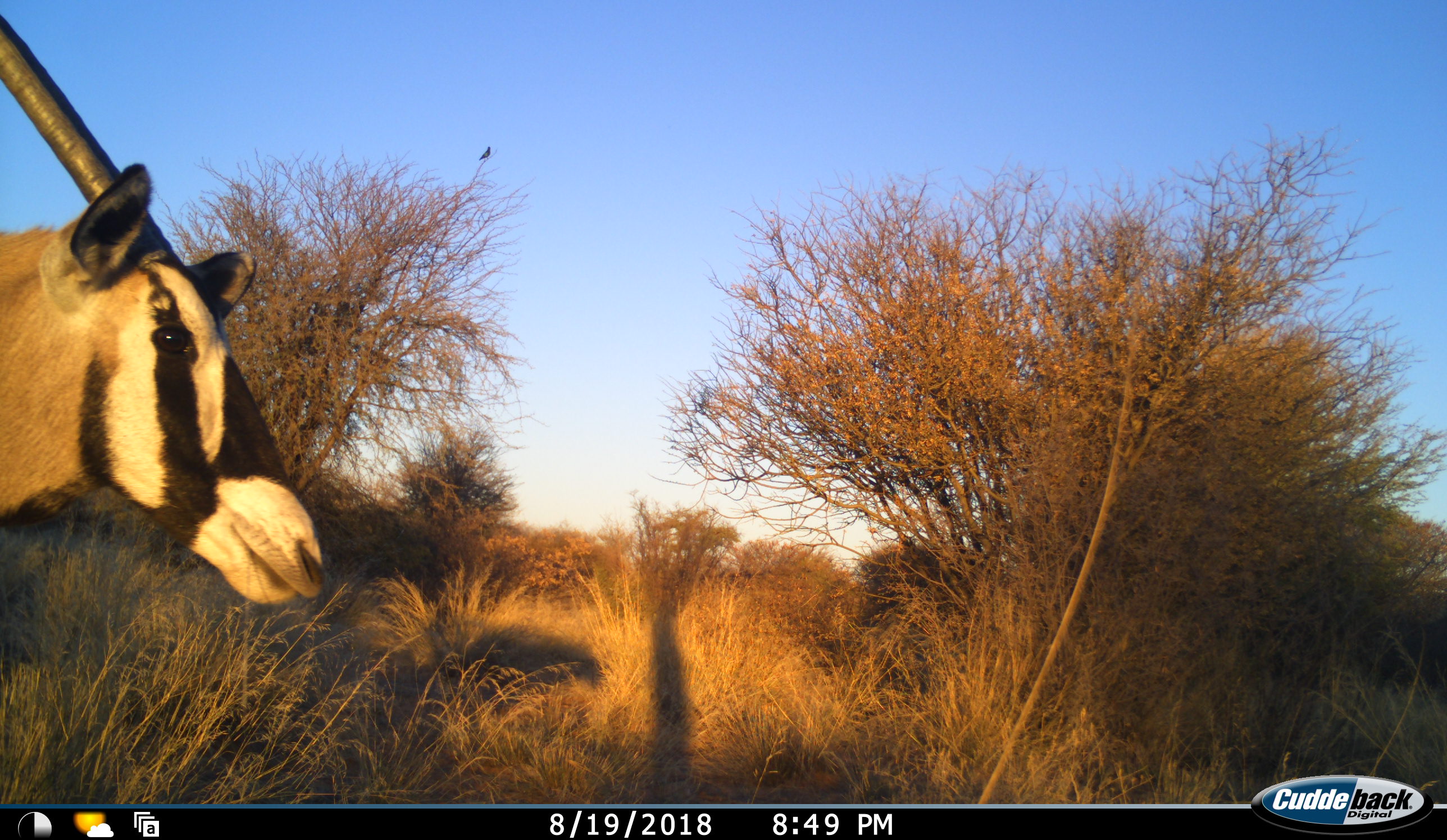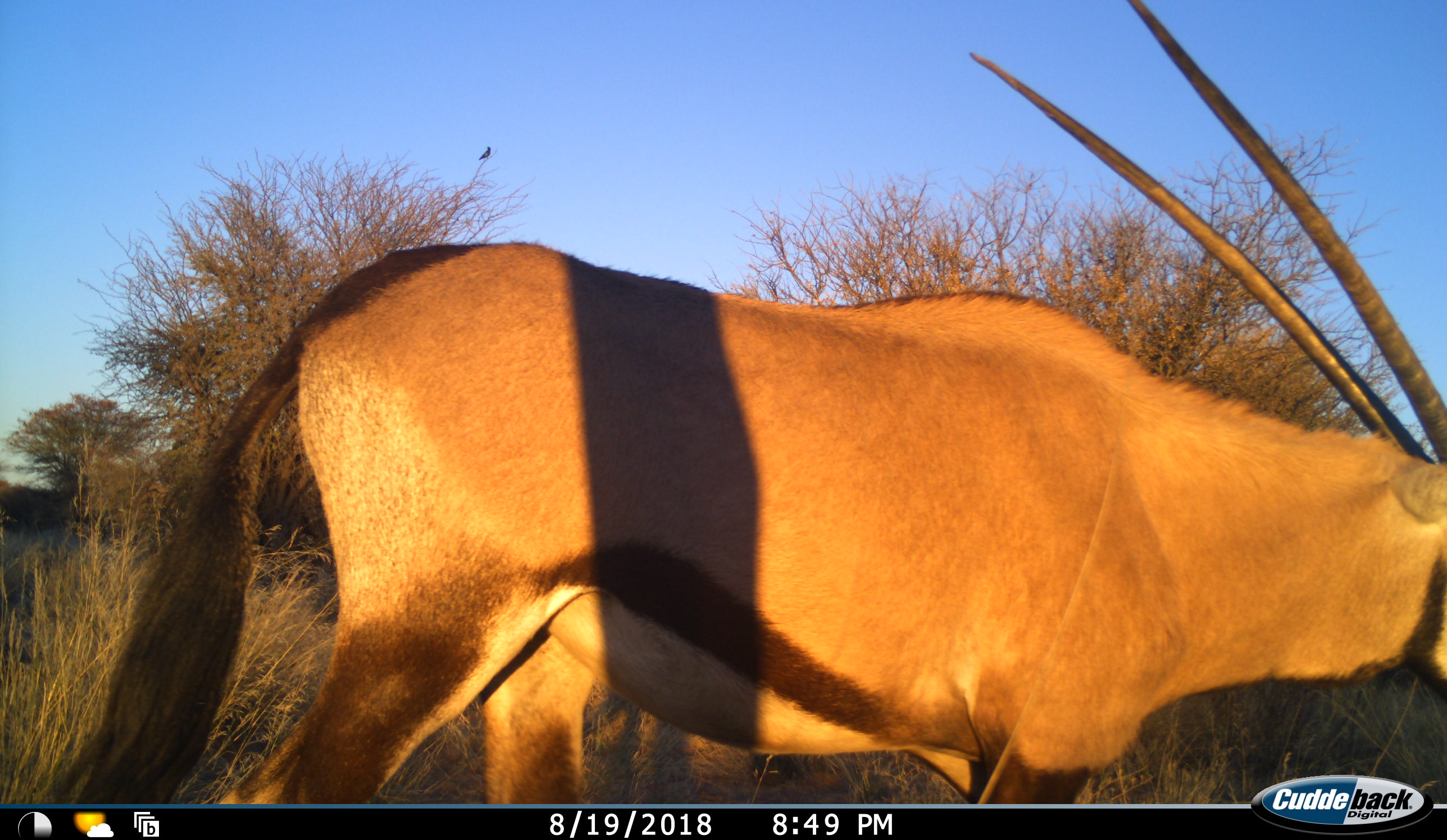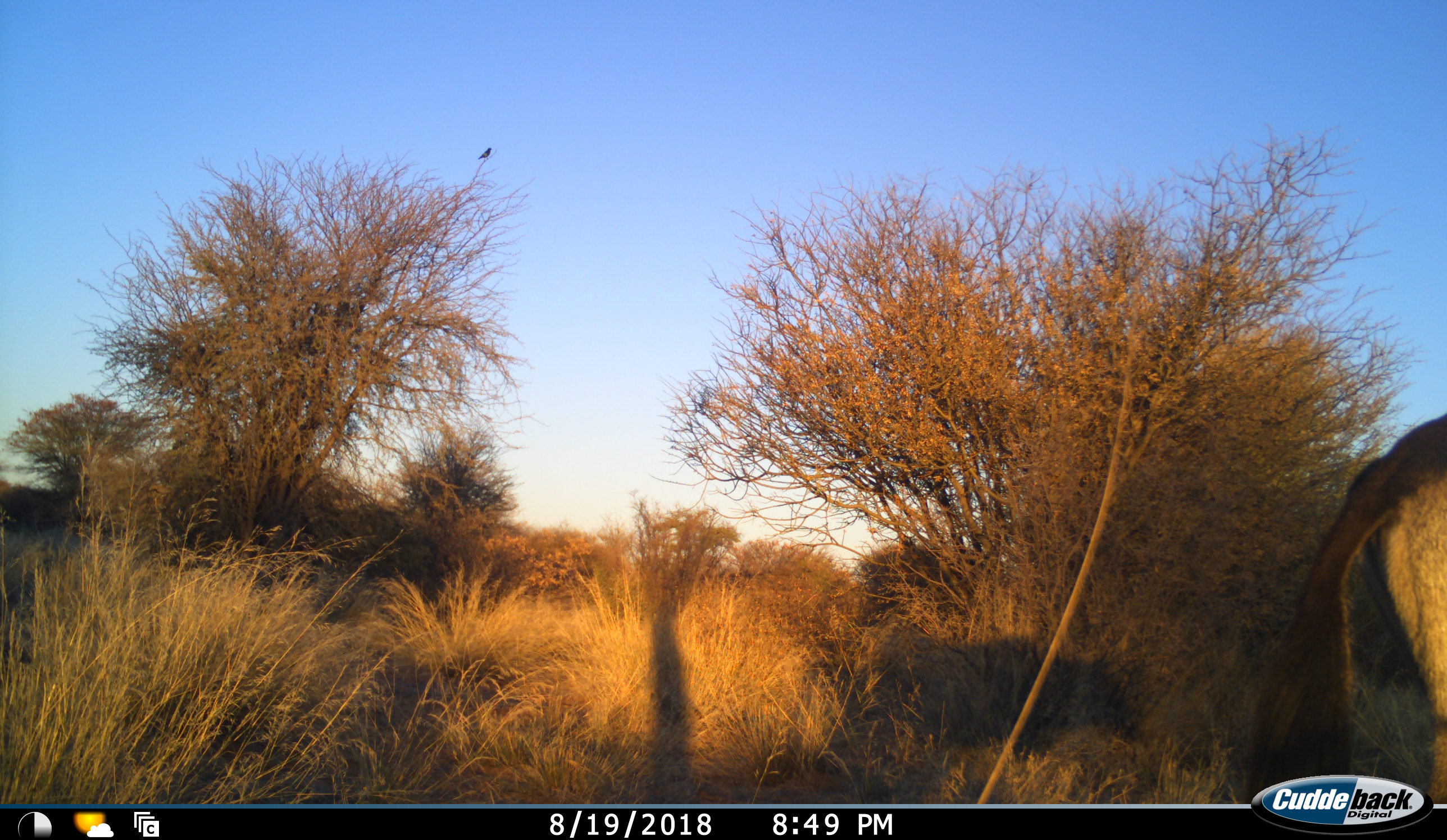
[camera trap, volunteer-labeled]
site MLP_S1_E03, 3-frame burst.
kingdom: Animalia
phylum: Chordata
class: Mammalia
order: Artiodactyla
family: Bovidae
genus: Oryx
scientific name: Oryx gazella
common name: gemsbok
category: oryx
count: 1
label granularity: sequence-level